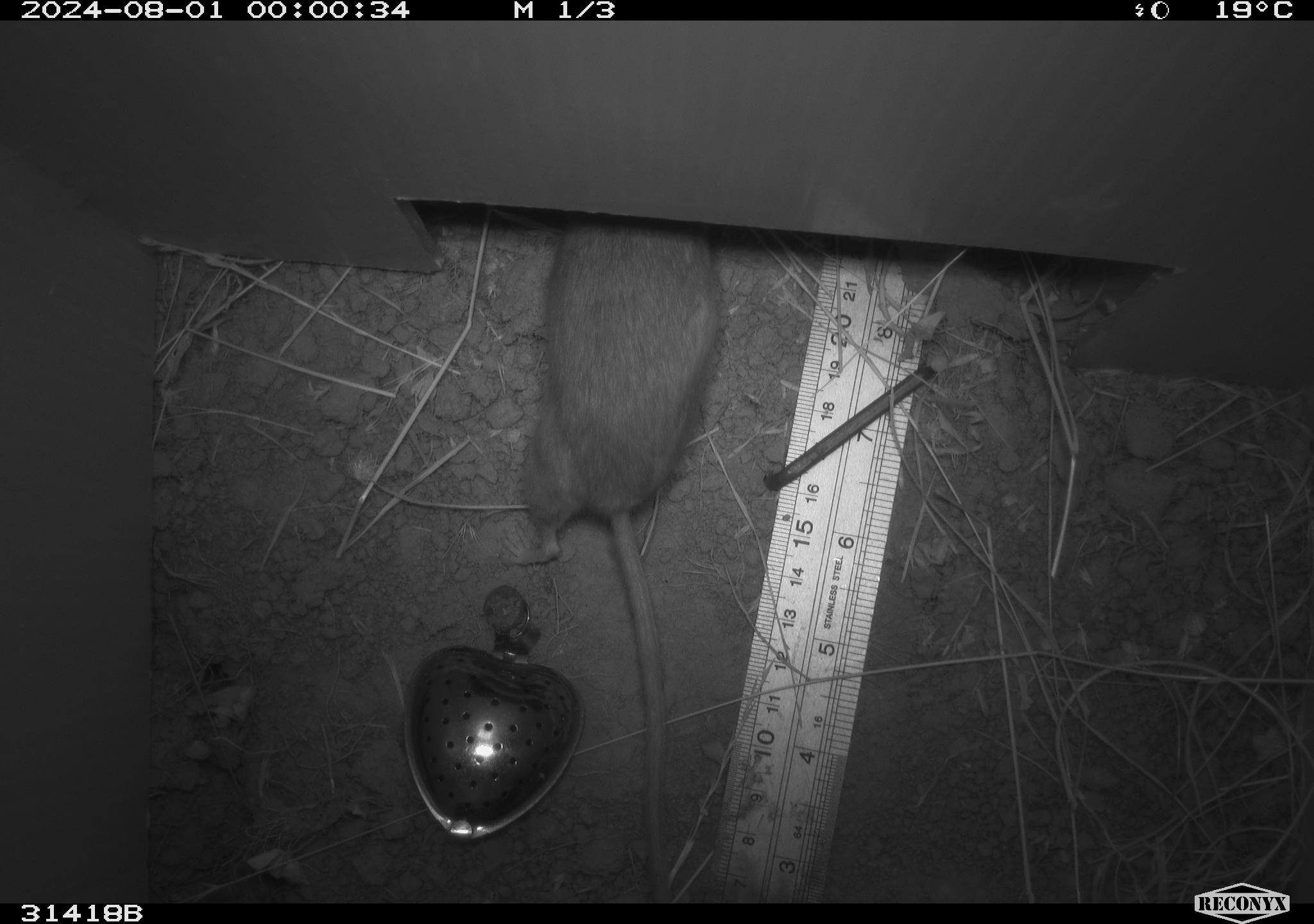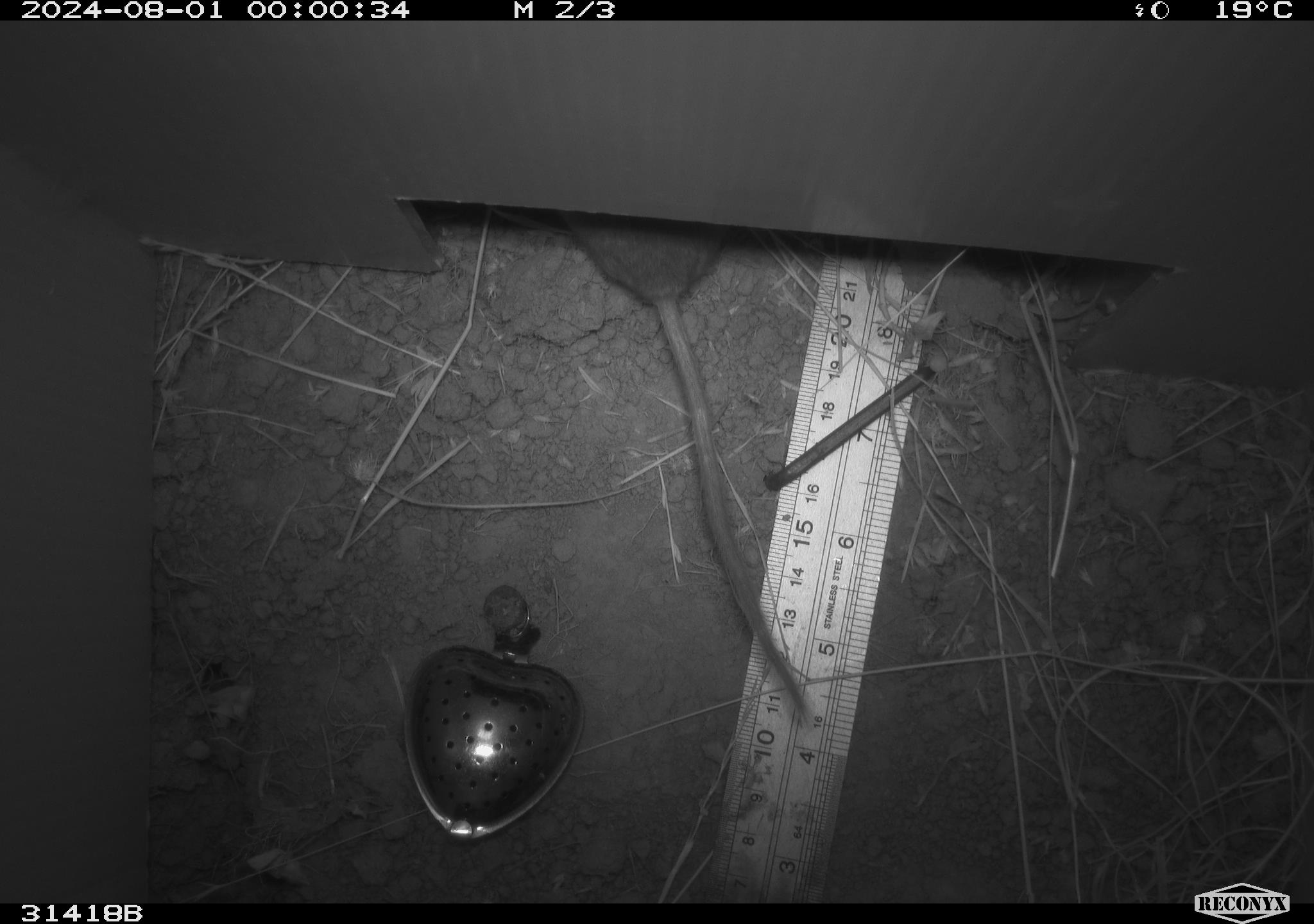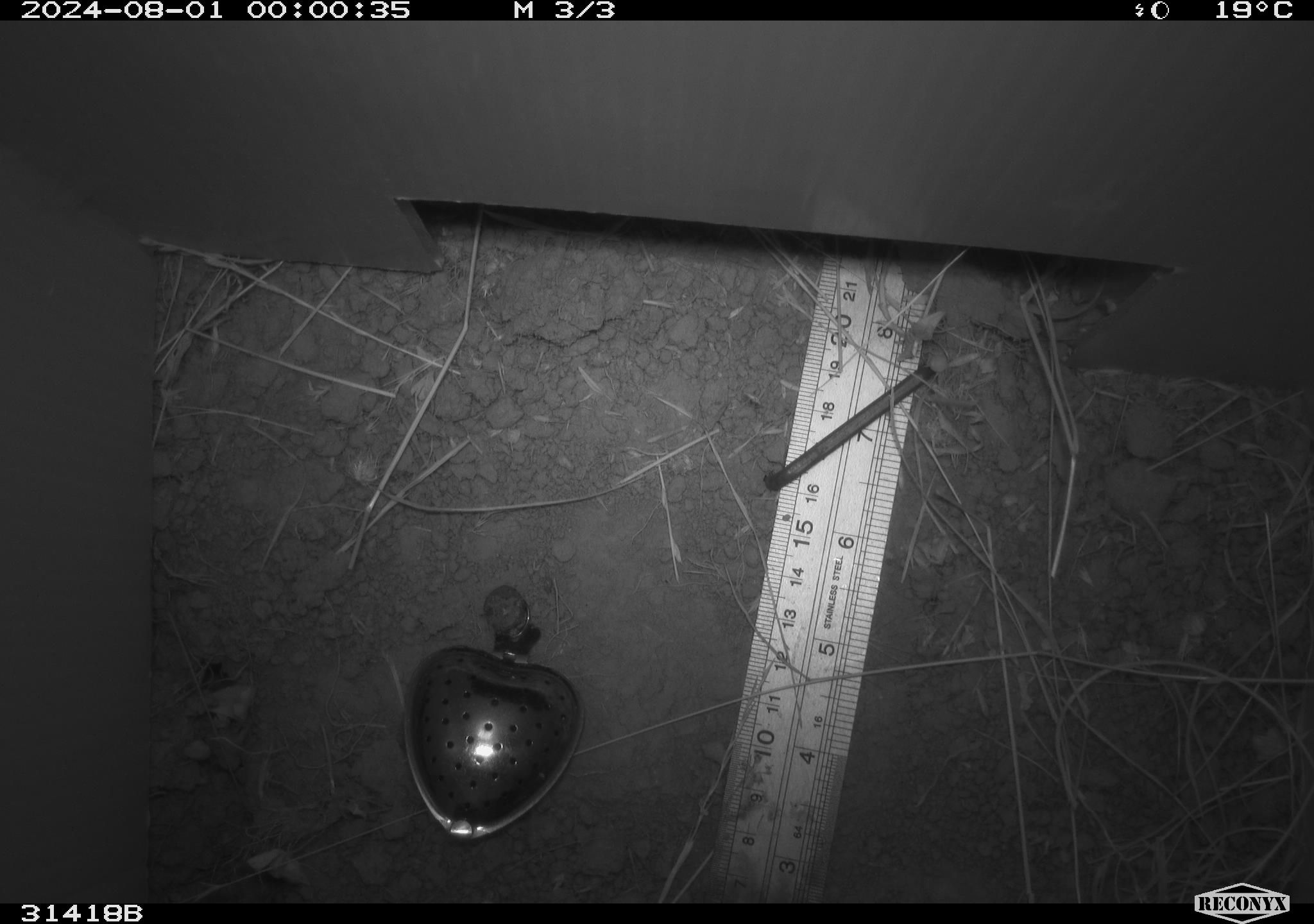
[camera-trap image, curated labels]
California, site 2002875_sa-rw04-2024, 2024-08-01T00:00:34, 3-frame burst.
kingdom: Animalia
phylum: Chordata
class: Mammalia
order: Rodentia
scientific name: Rodentia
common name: rodent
Rodent (Rodentia).